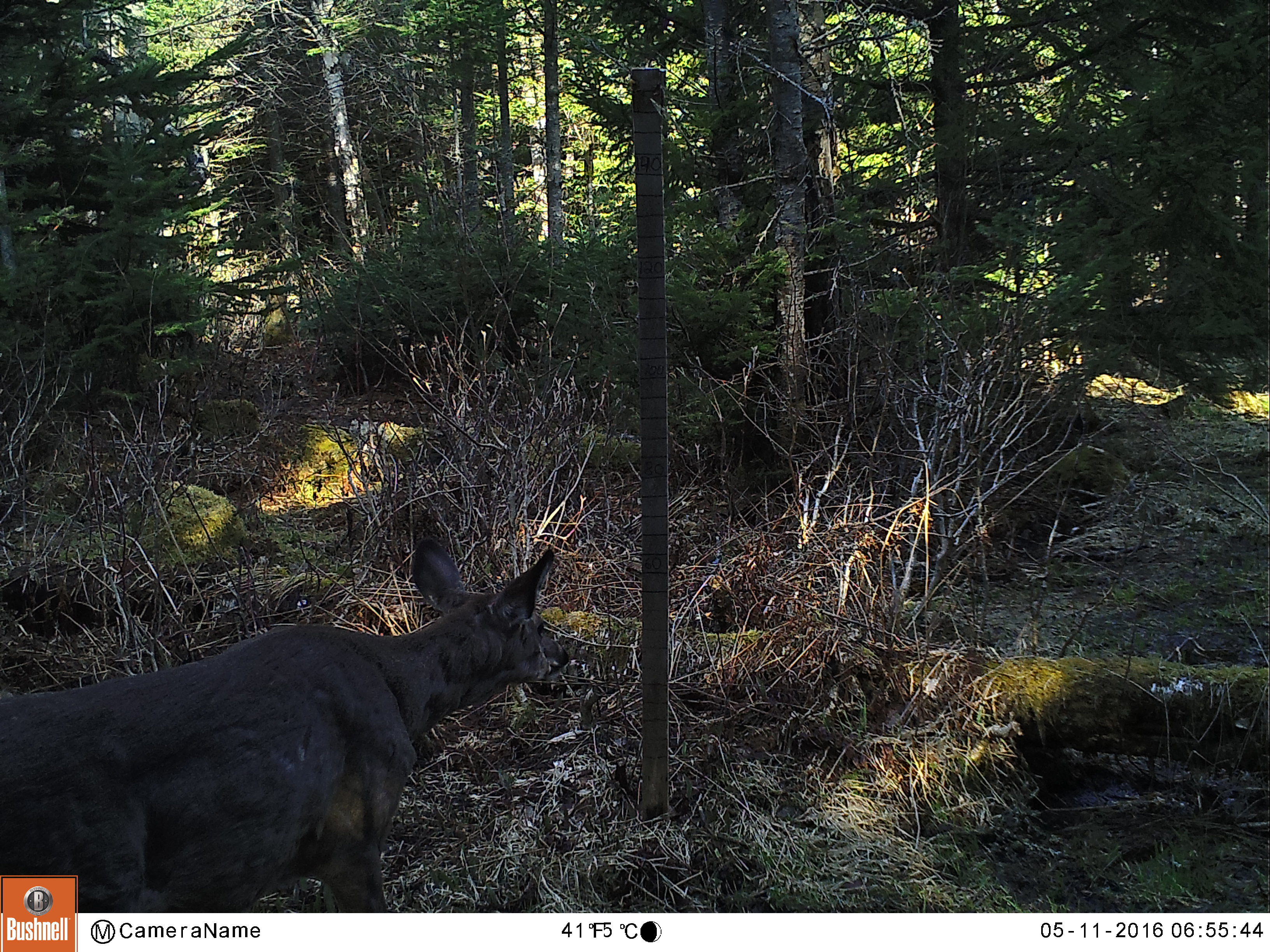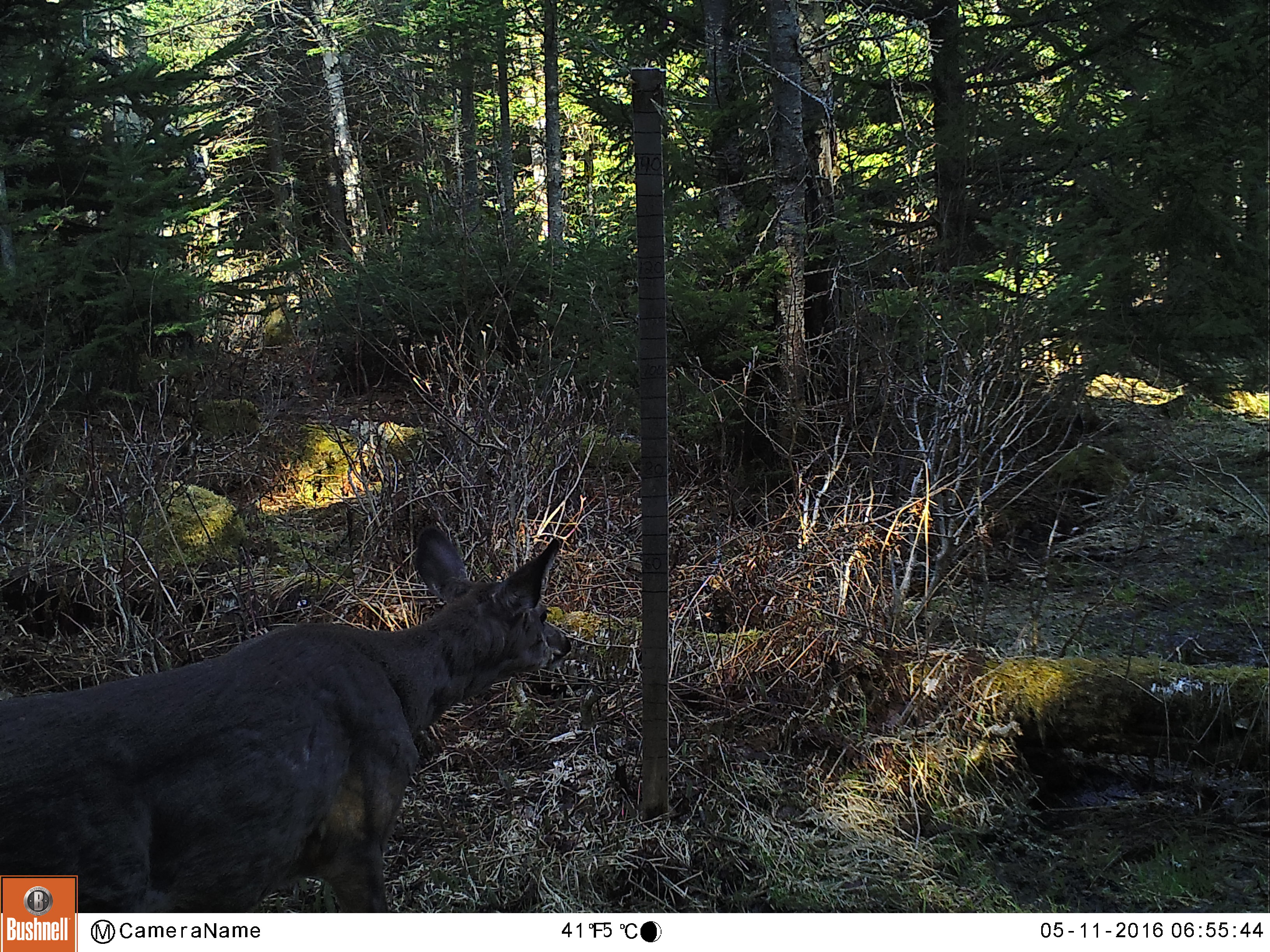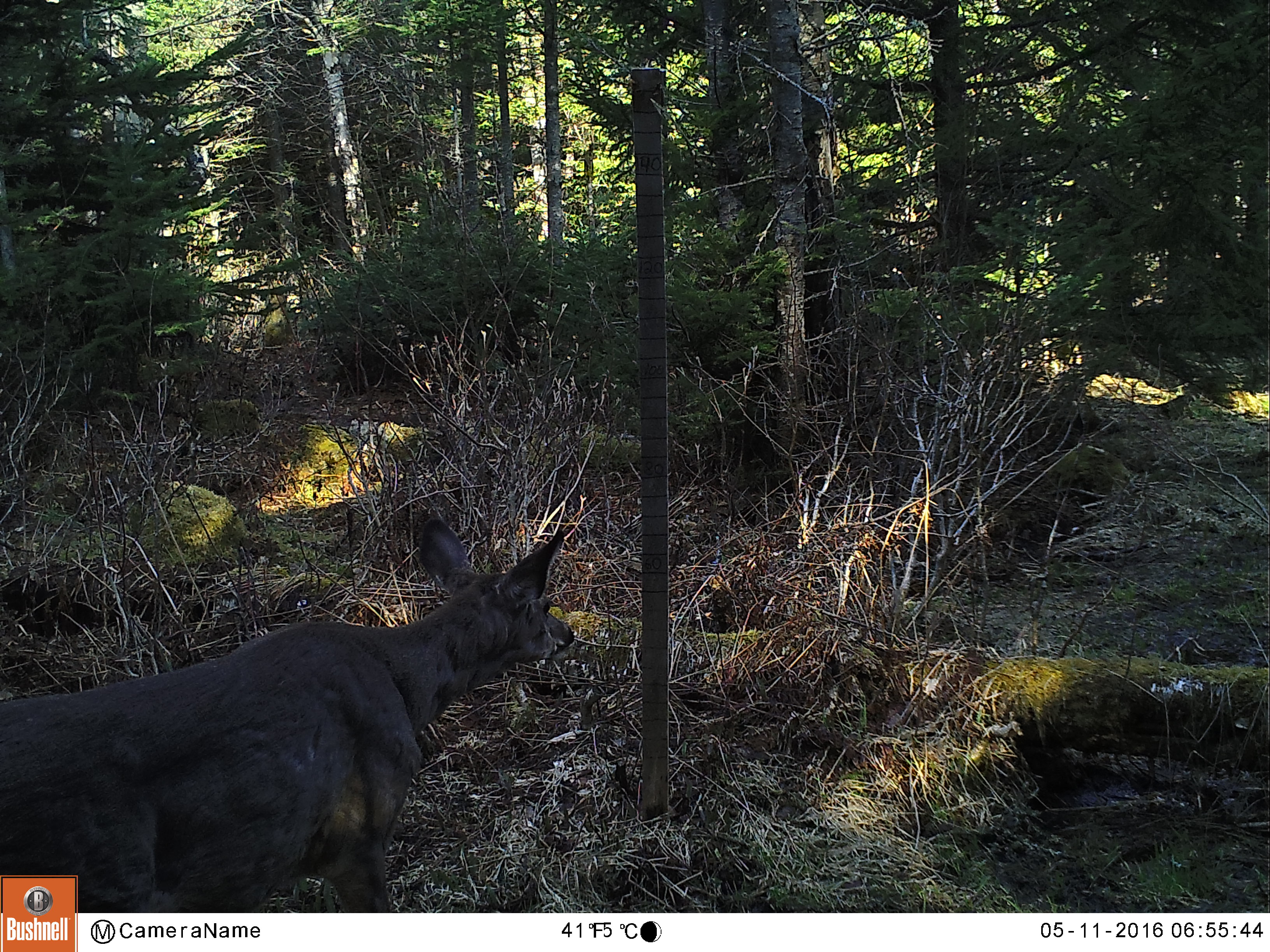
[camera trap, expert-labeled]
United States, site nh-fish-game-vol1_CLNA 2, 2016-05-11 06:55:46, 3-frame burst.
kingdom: Animalia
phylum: Chordata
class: Mammalia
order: Artiodactyla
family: Cervidae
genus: Odocoileus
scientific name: Odocoileus virginianus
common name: white-tailed deer